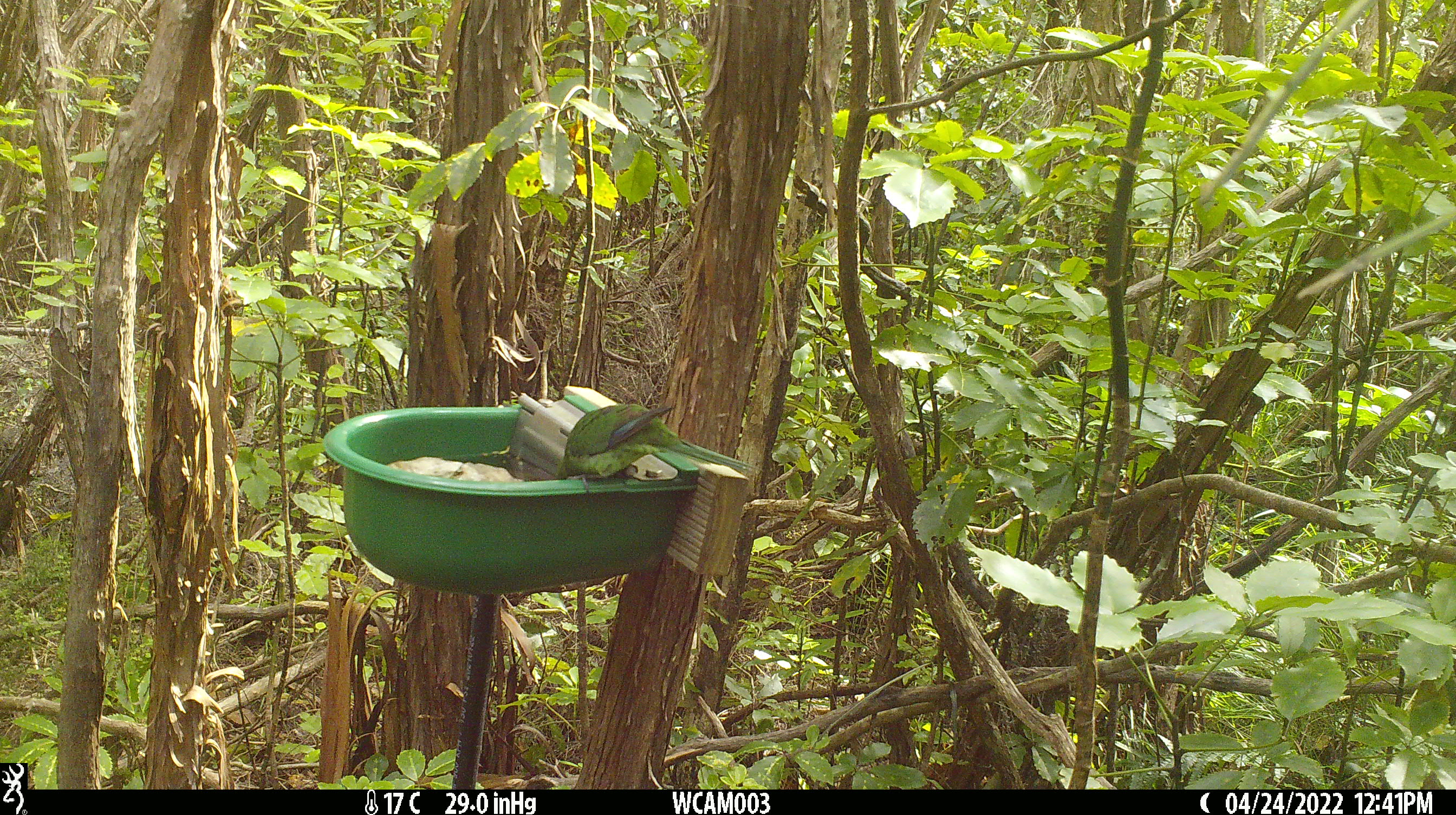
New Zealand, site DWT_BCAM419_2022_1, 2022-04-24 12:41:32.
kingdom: Animalia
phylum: Chordata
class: Aves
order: Psittaciformes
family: Psittaculidae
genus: Cyanoramphus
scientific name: Cyanoramphus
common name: parakeet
Parakeet (Cyanoramphus).